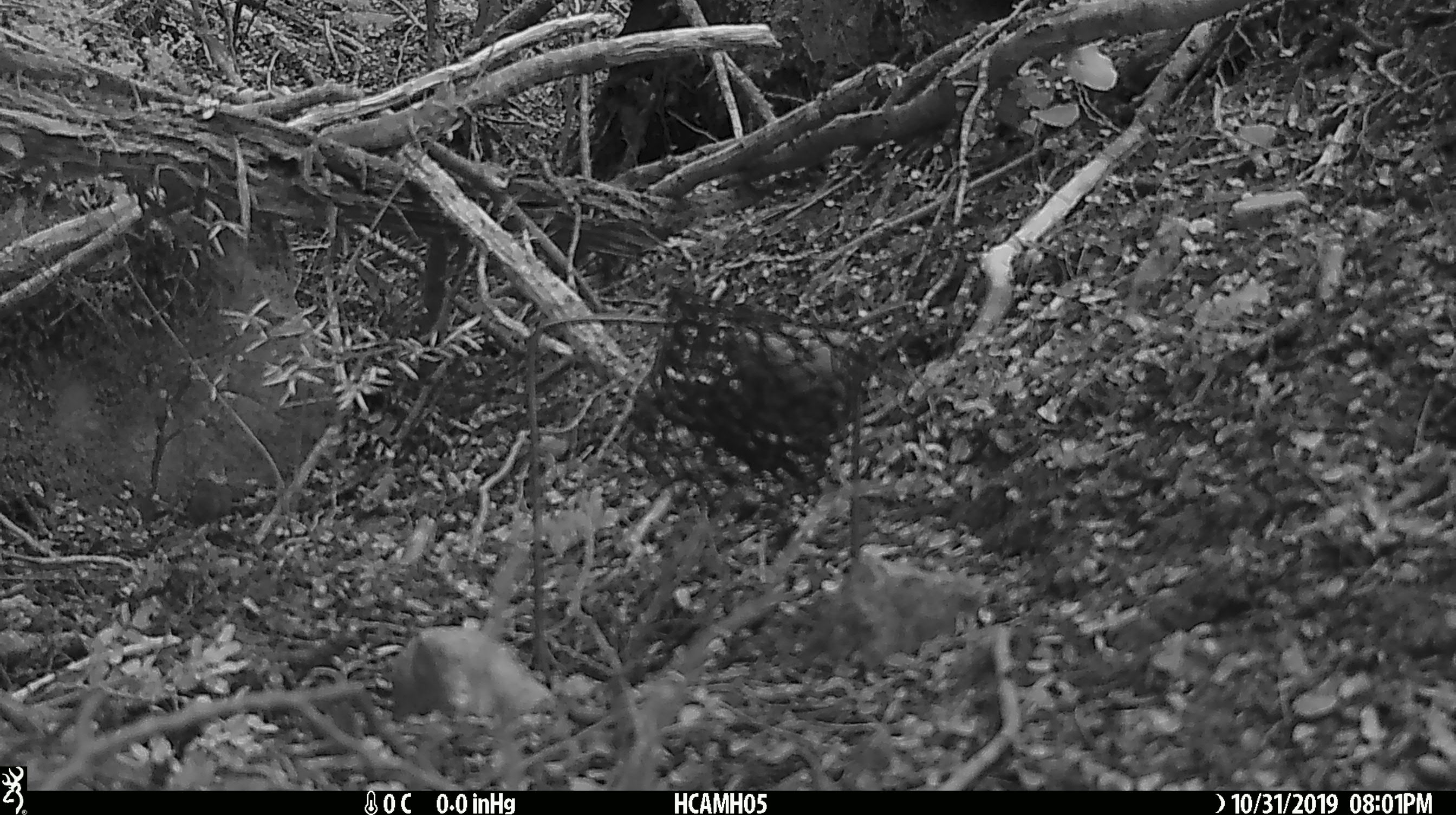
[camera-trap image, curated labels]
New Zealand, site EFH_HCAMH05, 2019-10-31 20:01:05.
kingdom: Animalia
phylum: Chordata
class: Mammalia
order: Rodentia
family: Muridae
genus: Mus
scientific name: Mus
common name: mouse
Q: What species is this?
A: Mouse (Mus).